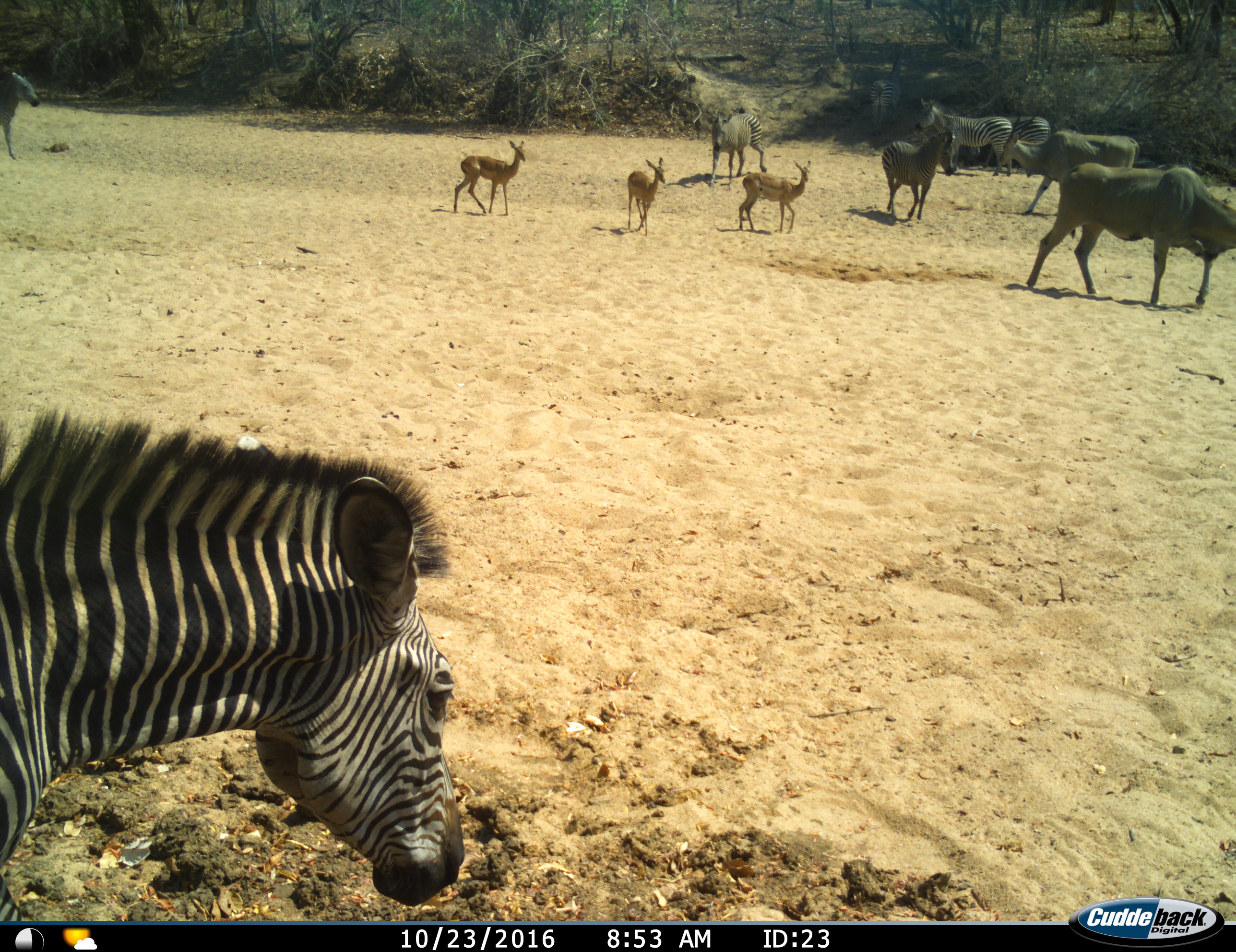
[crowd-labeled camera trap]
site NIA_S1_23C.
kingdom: Animalia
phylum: Chordata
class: Mammalia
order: Artiodactyla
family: Bovidae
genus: Tragelaphus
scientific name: Tragelaphus oryx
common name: eland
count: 2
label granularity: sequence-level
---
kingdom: Animalia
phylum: Chordata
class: Mammalia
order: Artiodactyla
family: Bovidae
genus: Aepyceros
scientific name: Aepyceros melampus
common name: impala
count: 3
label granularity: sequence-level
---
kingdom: Animalia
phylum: Chordata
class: Mammalia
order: Perissodactyla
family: Equidae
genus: Equus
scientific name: Equus quagga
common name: plains zebra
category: zebraplains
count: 6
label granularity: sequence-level